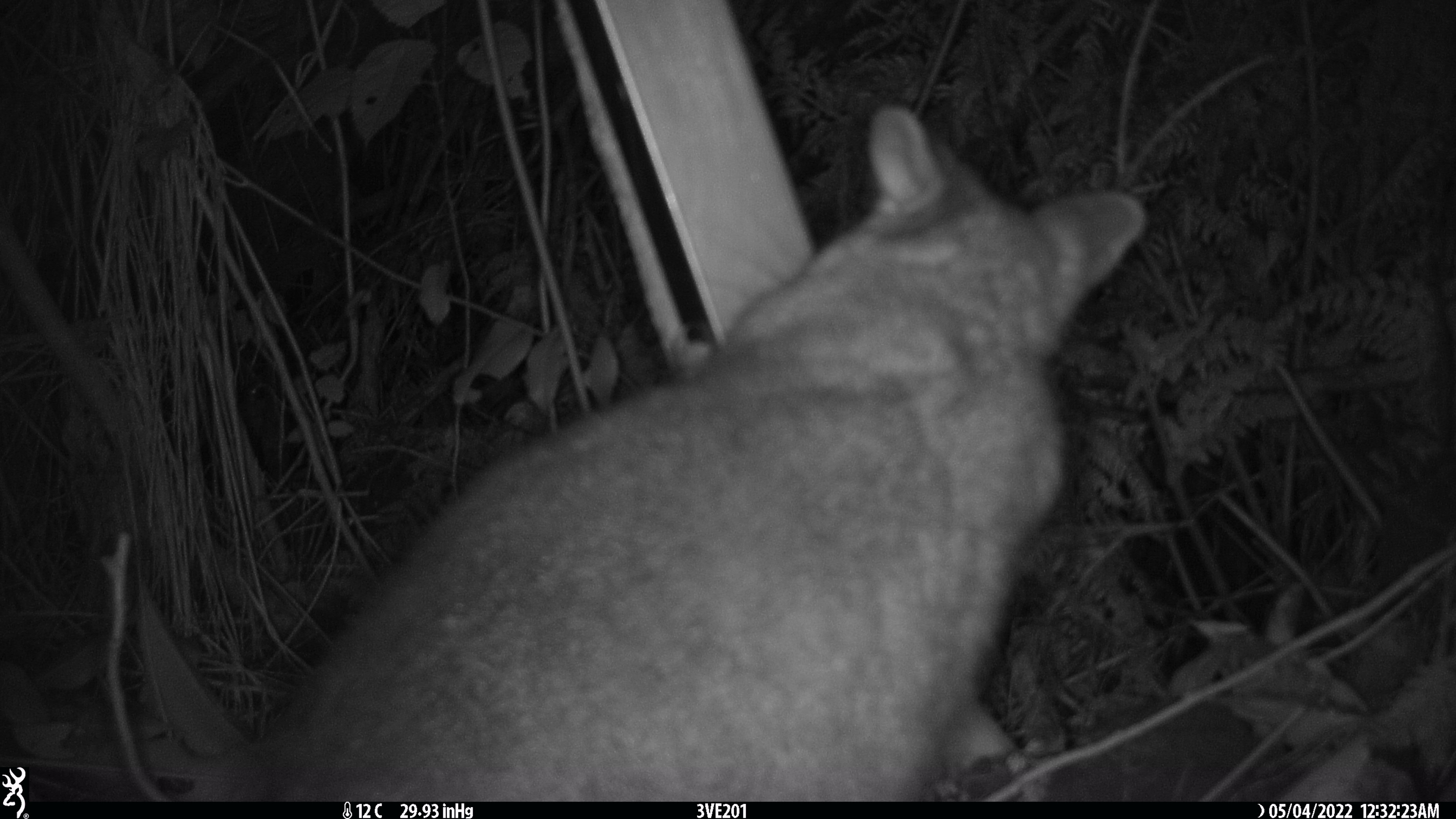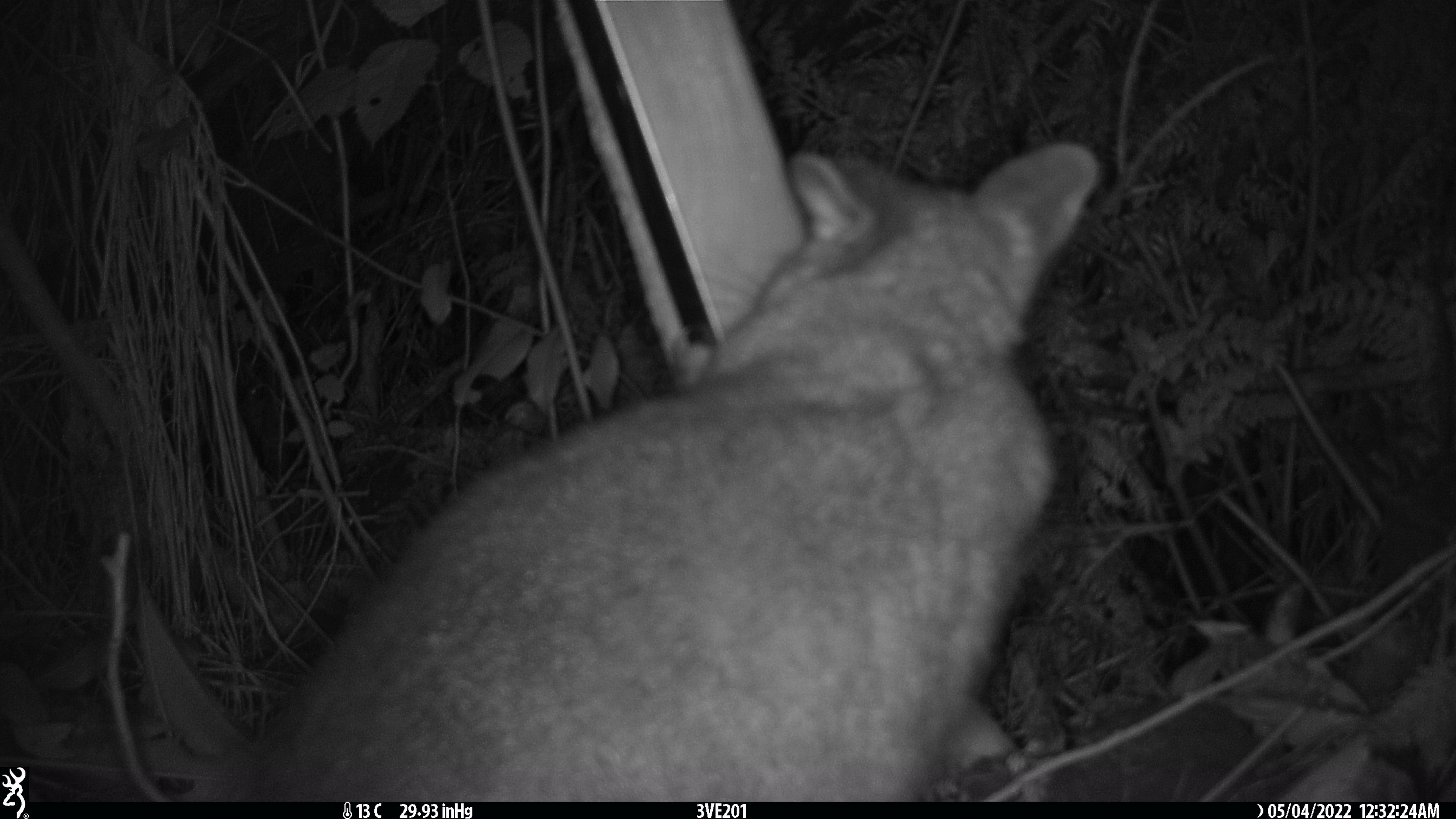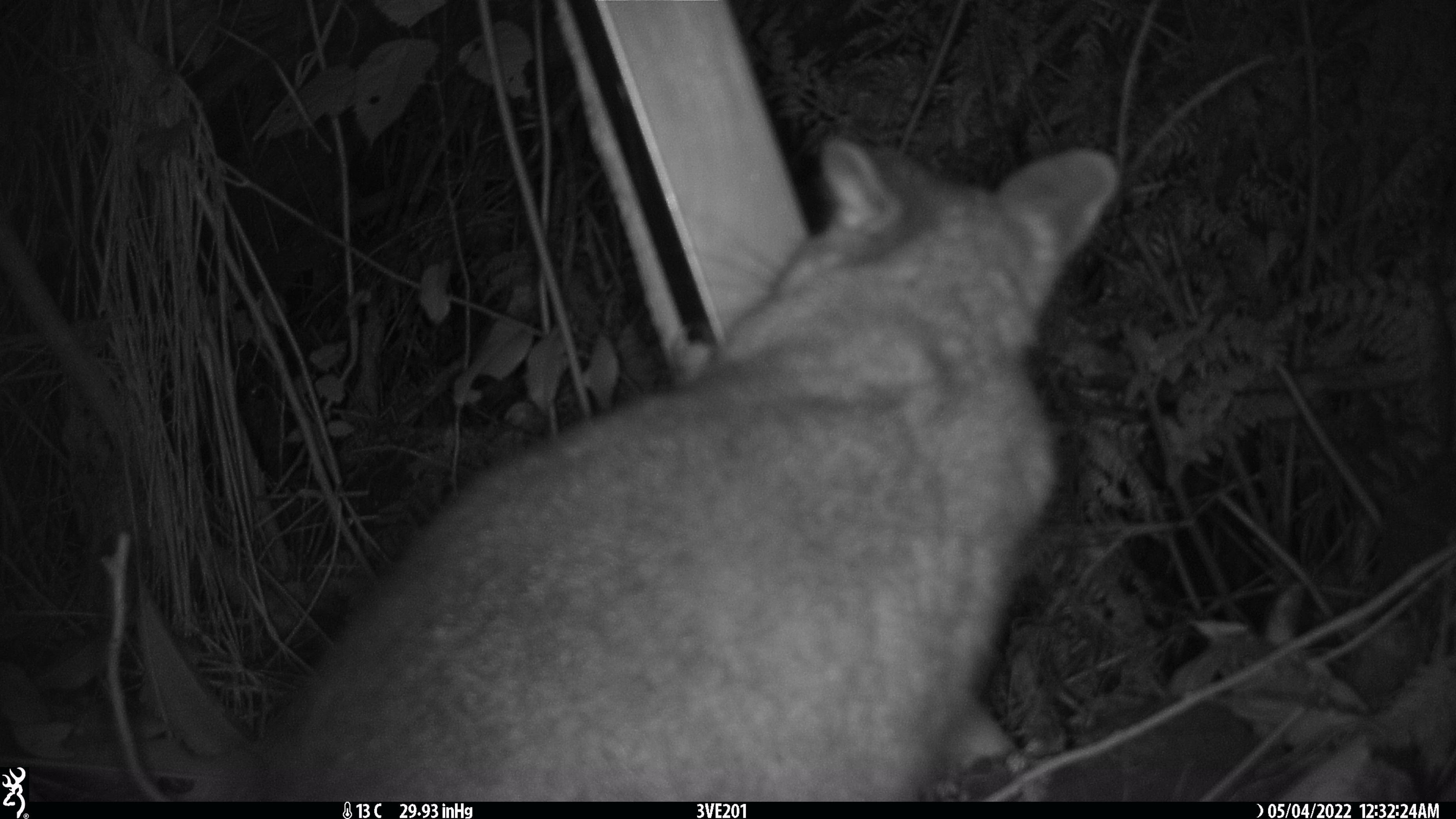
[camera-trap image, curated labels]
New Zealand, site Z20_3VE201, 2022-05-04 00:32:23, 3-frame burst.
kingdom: Animalia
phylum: Chordata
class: Mammalia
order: Diprotodontia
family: Phalangeridae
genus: Trichosurus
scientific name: Trichosurus vulpecula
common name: common brushtail possum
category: possum